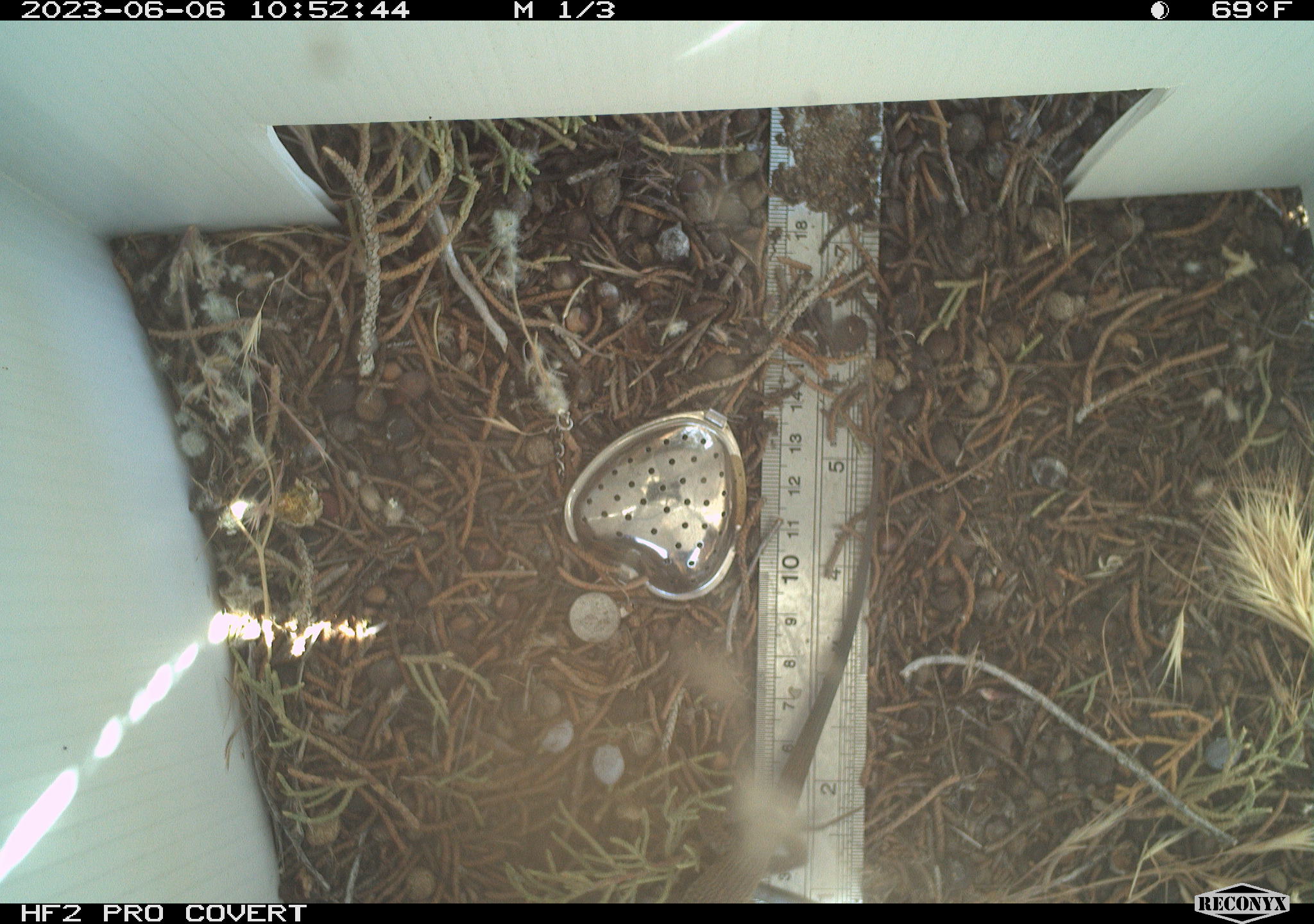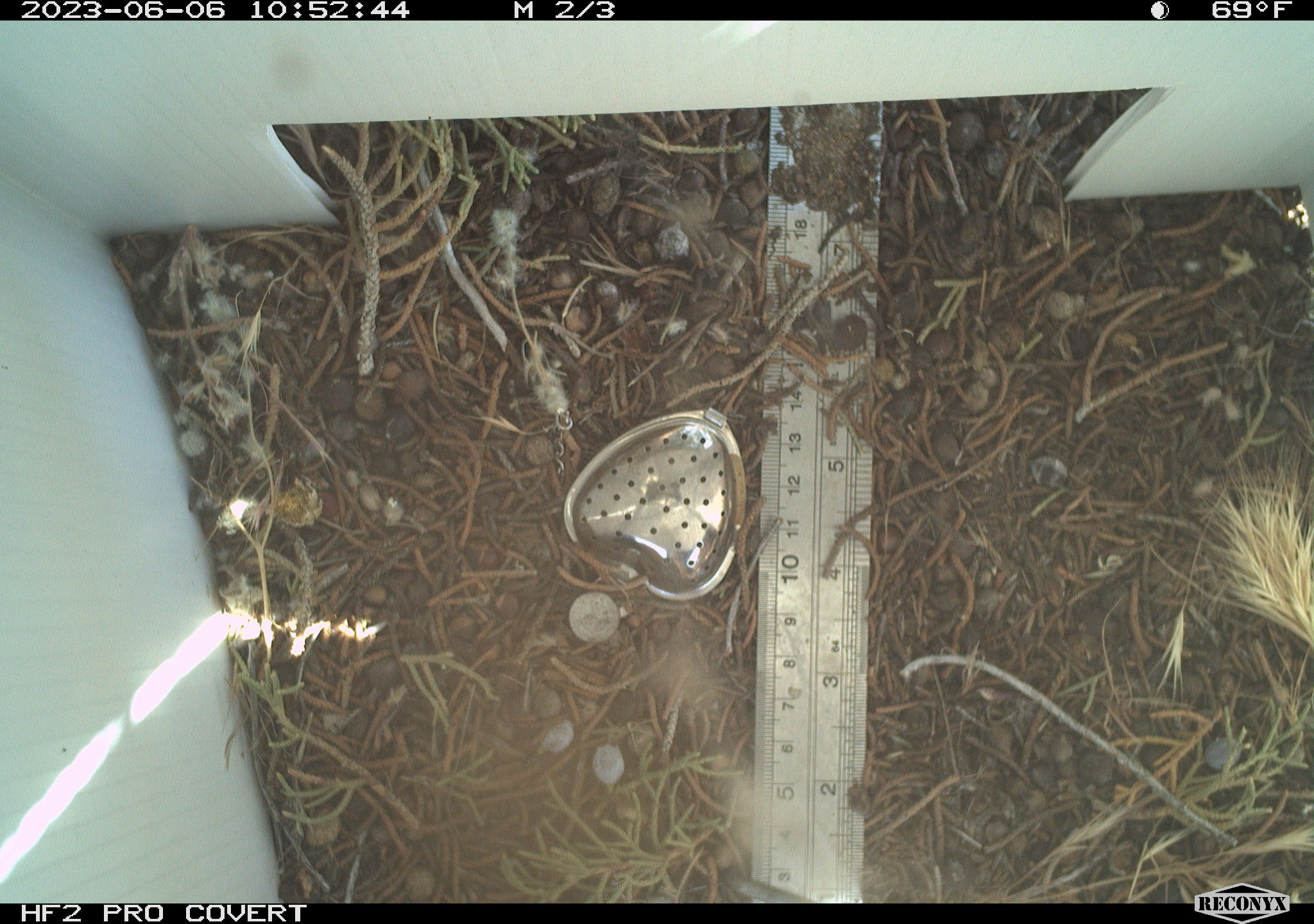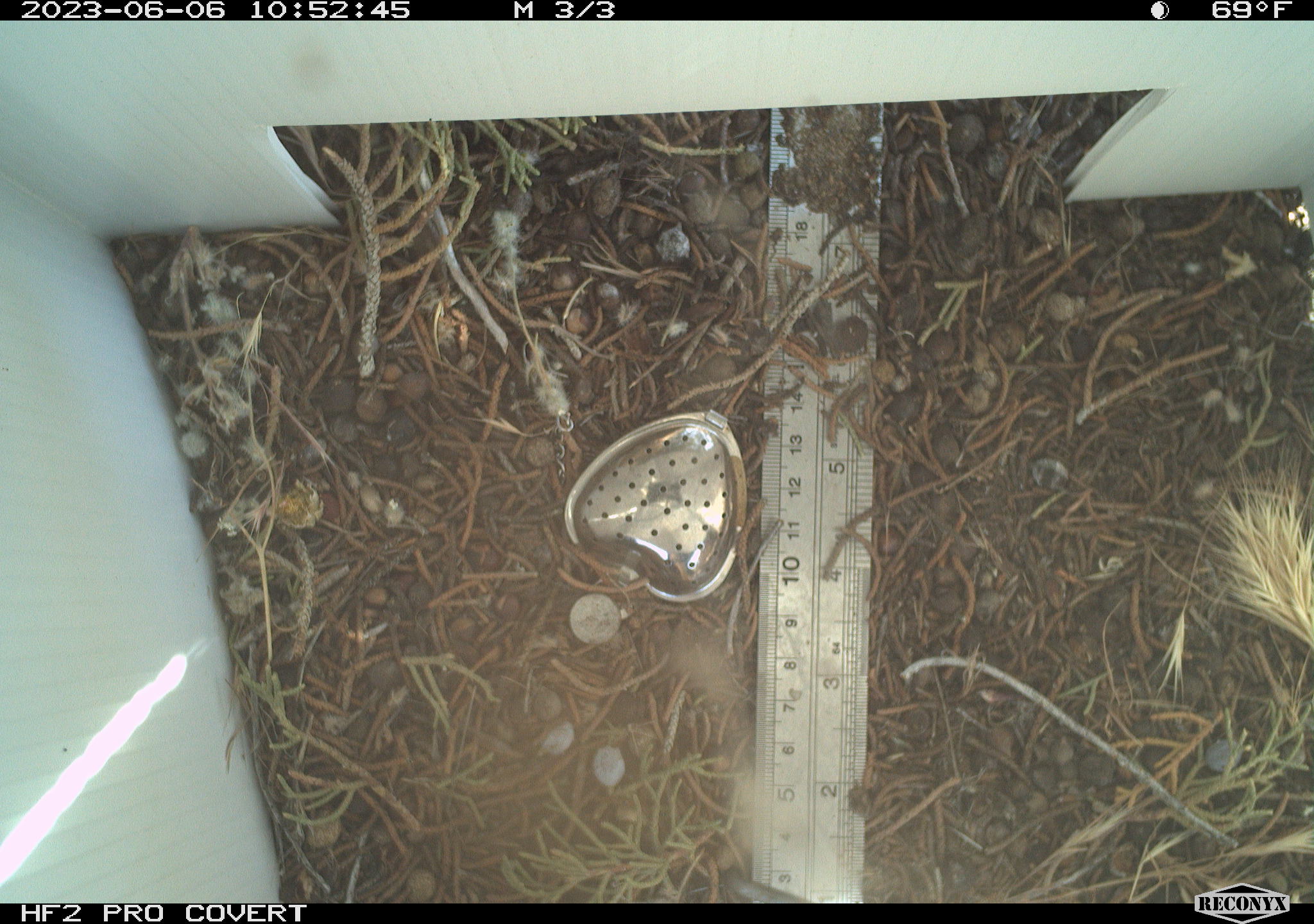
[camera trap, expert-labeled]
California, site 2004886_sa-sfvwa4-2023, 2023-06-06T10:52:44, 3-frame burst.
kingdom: Animalia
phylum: Chordata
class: Reptilia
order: Squamata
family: Teiidae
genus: Aspidoscelis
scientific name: Aspidoscelis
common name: whiptail lizards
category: aspidoscelis species